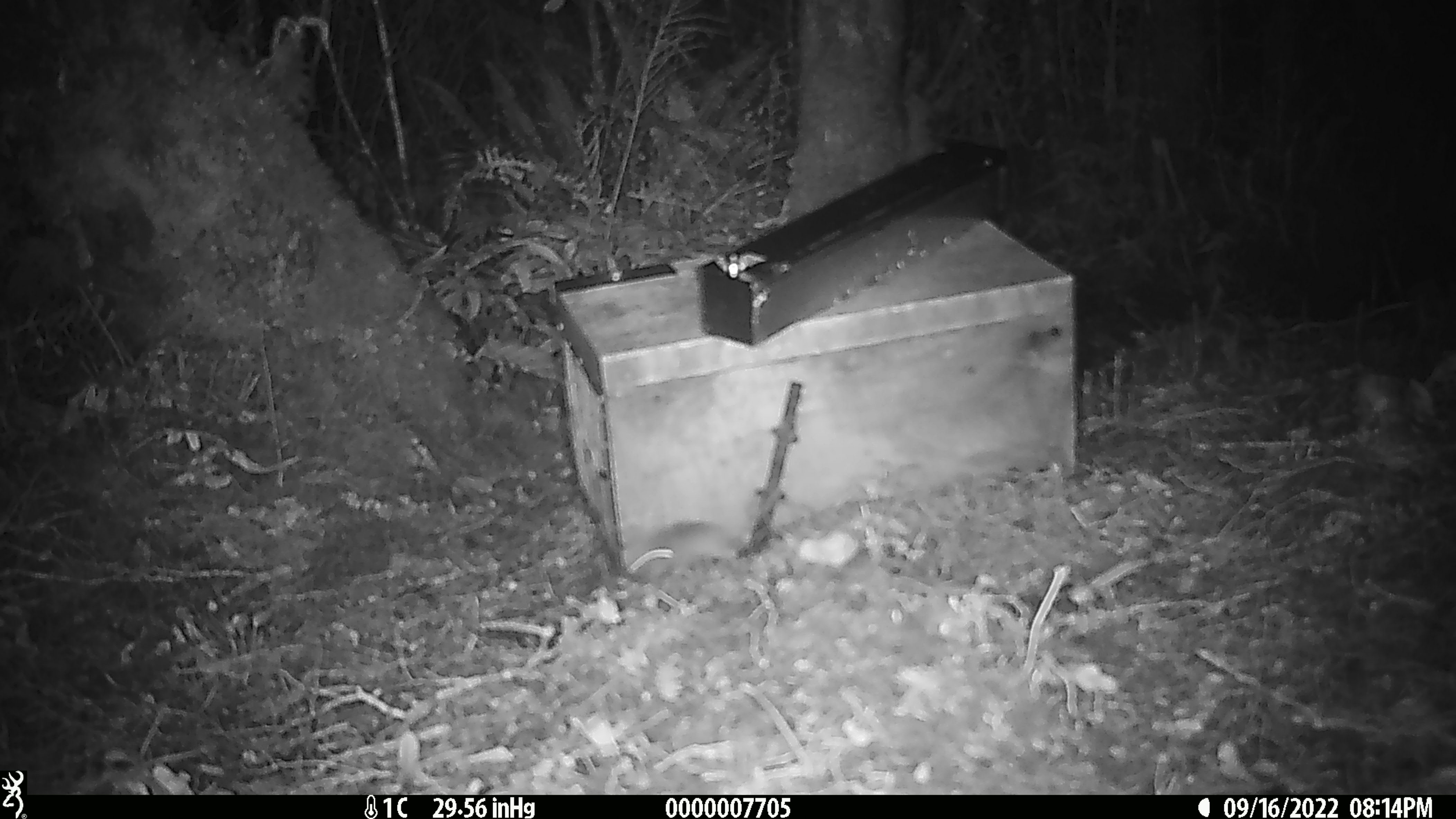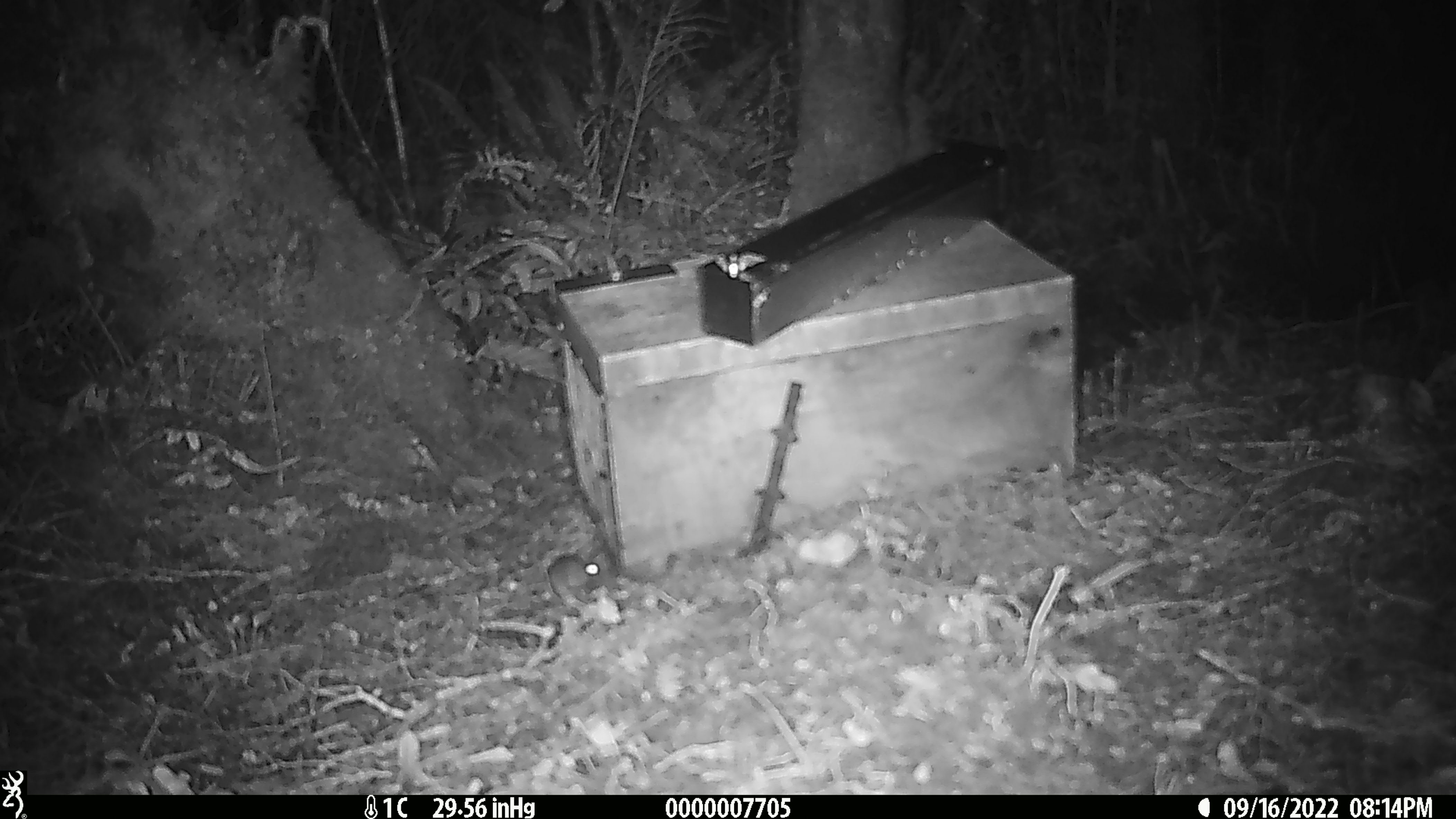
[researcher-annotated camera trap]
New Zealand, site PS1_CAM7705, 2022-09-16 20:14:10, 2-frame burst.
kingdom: Animalia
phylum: Chordata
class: Mammalia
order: Rodentia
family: Muridae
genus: Mus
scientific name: Mus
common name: mouse